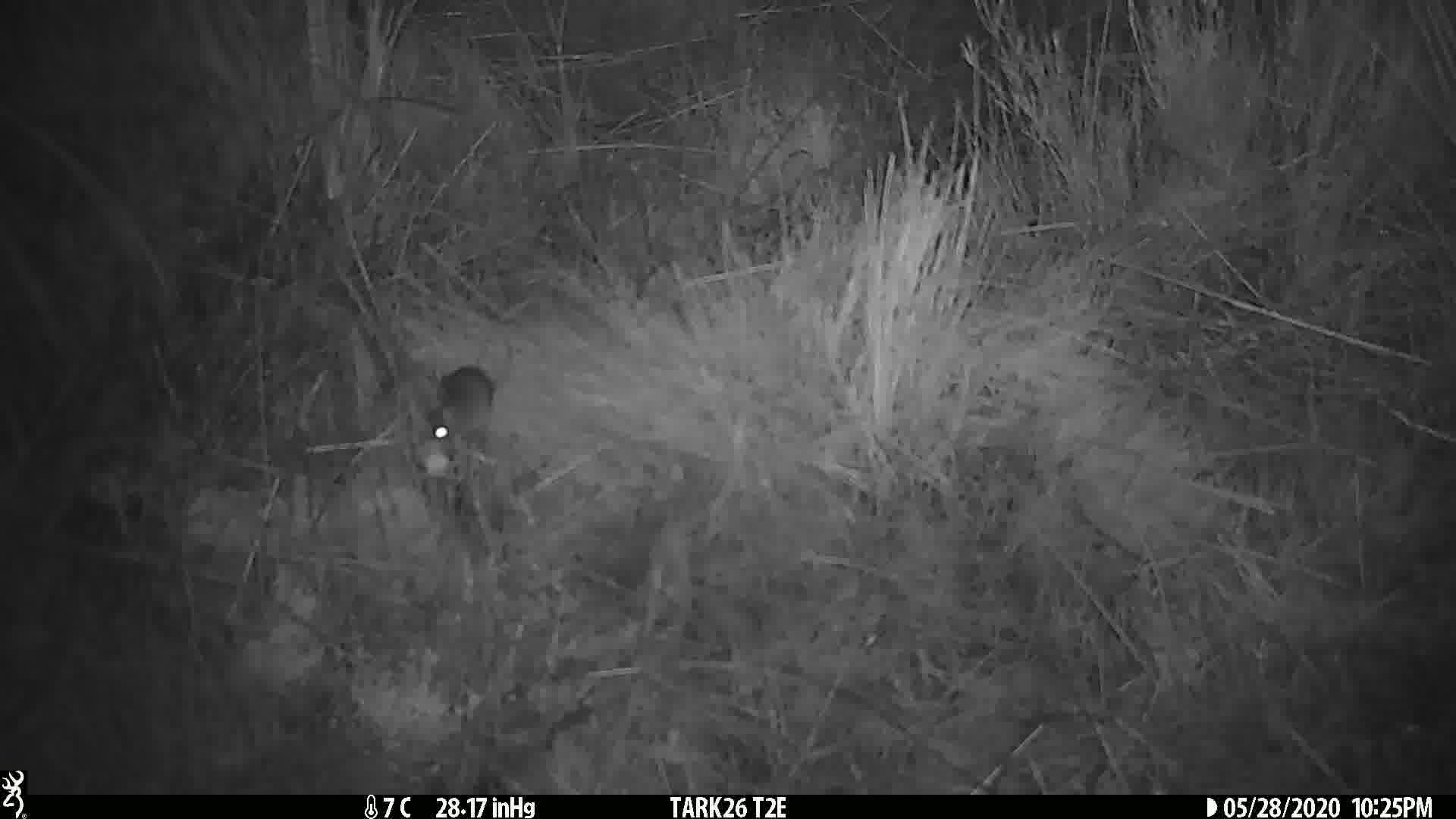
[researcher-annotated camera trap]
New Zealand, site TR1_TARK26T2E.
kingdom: Animalia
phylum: Chordata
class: Mammalia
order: Rodentia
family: Muridae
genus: Mus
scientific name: Mus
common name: mouse